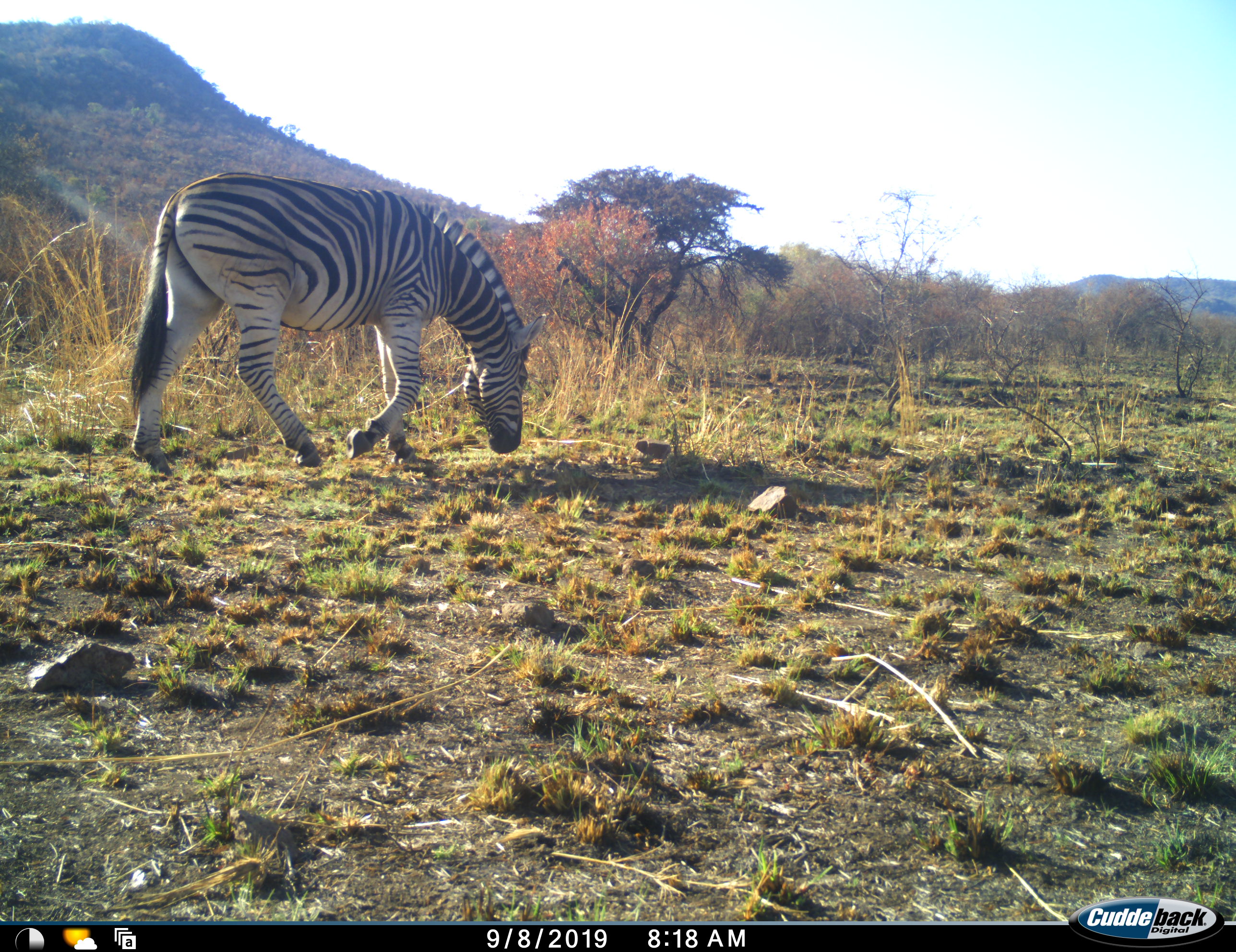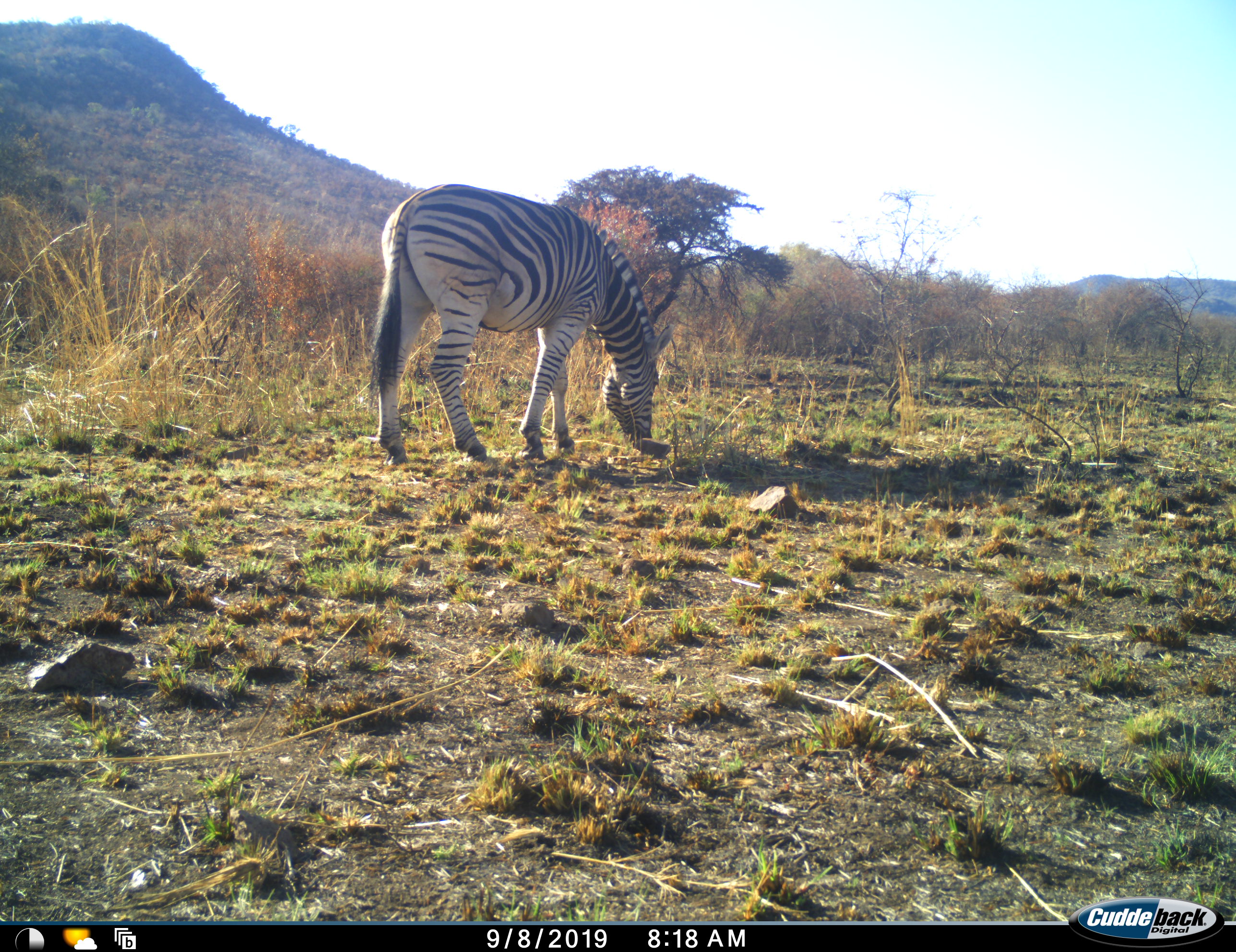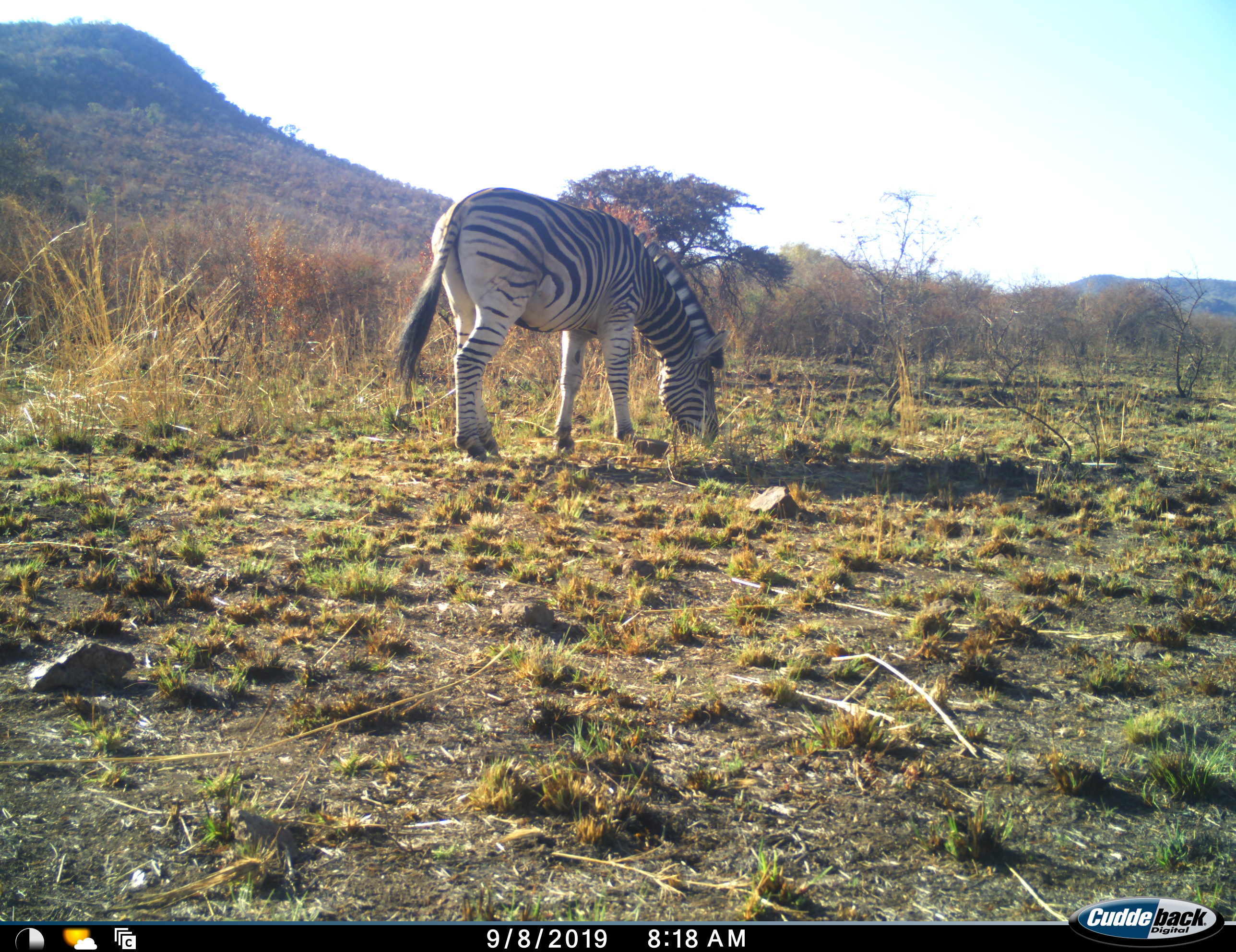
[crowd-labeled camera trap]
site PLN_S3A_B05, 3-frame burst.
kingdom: Animalia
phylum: Chordata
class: Mammalia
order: Perissodactyla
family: Equidae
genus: Equus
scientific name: Equus quagga burchellii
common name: burchell's zebra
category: zebraburchells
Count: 1.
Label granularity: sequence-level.